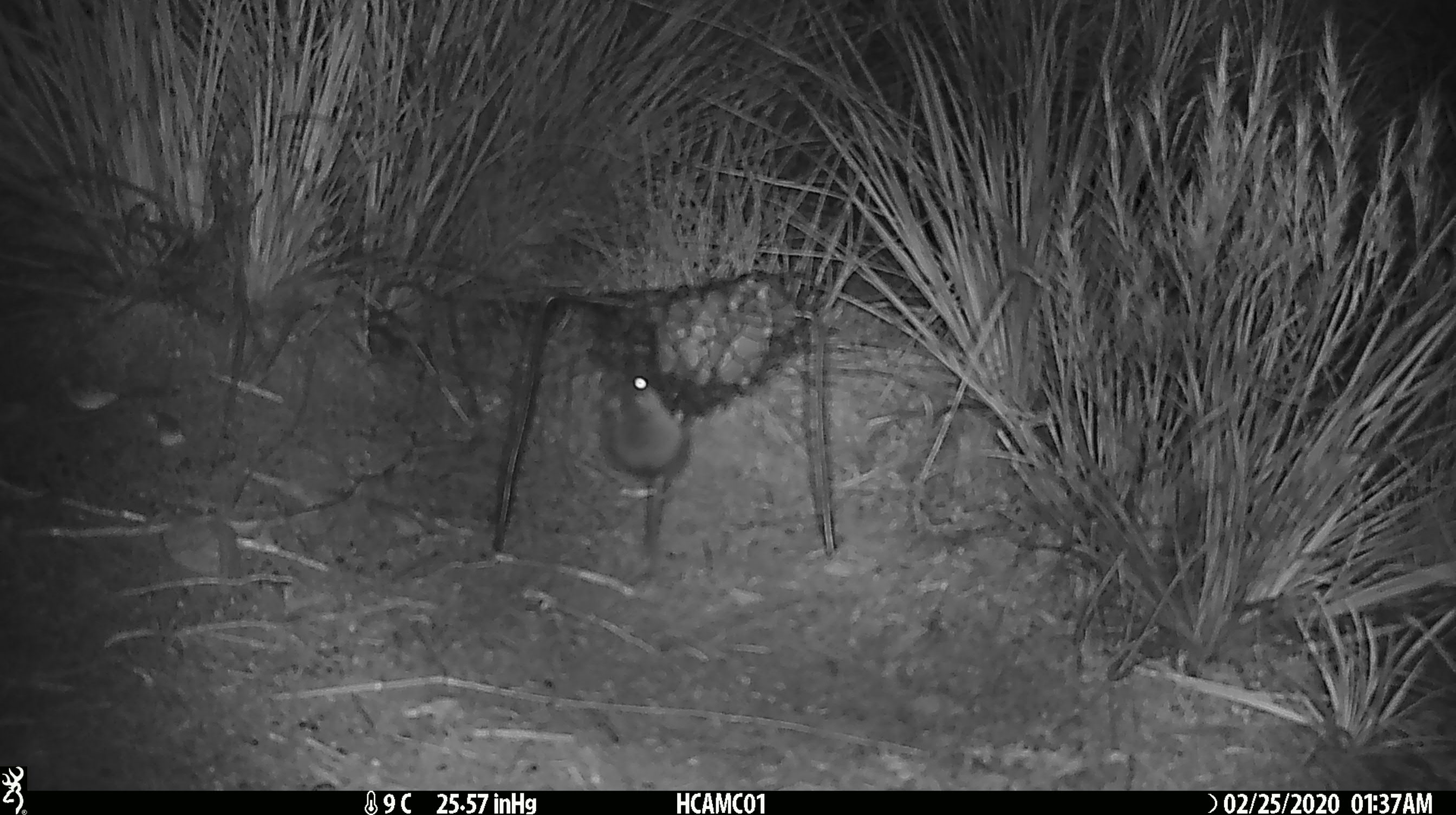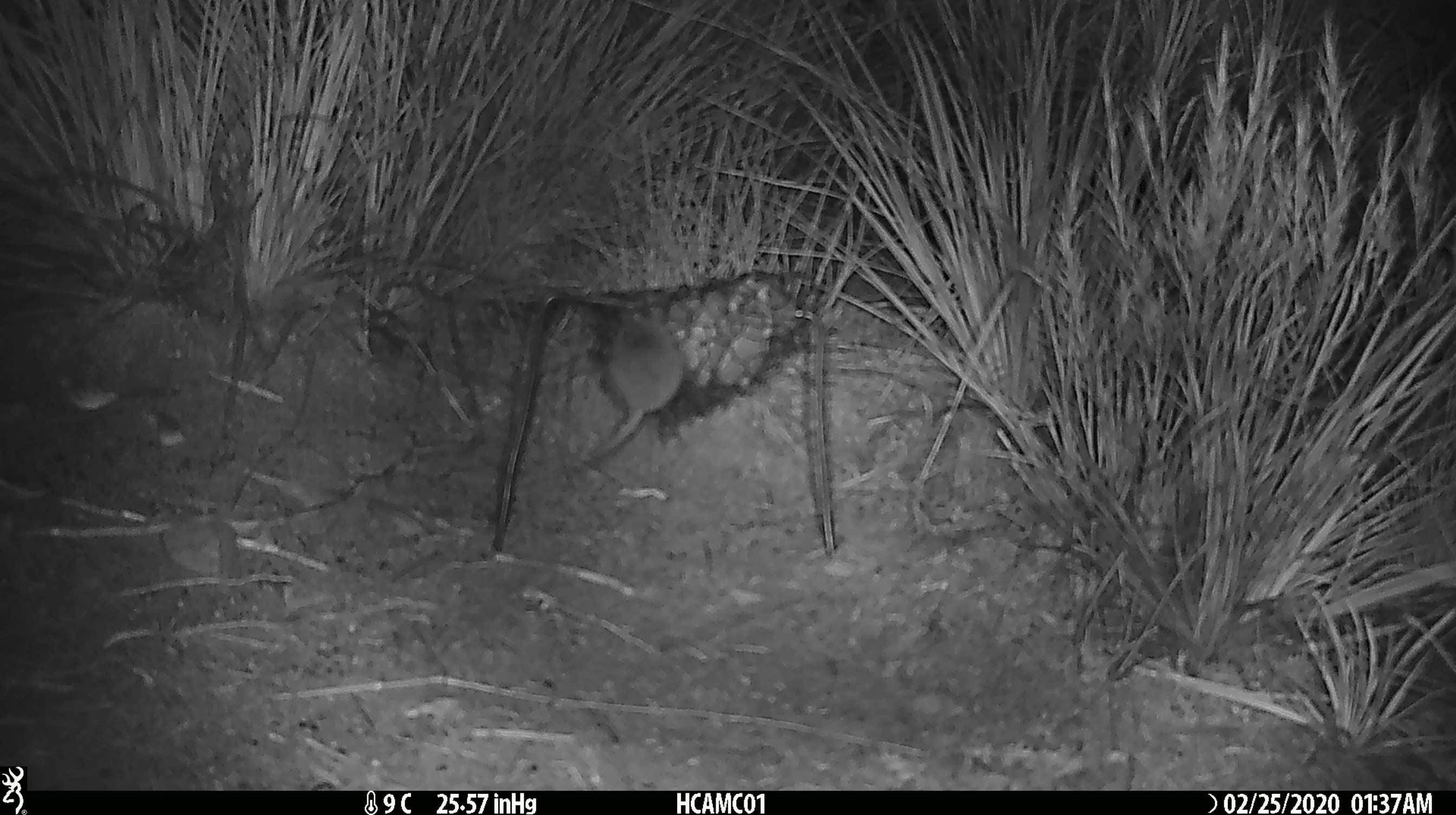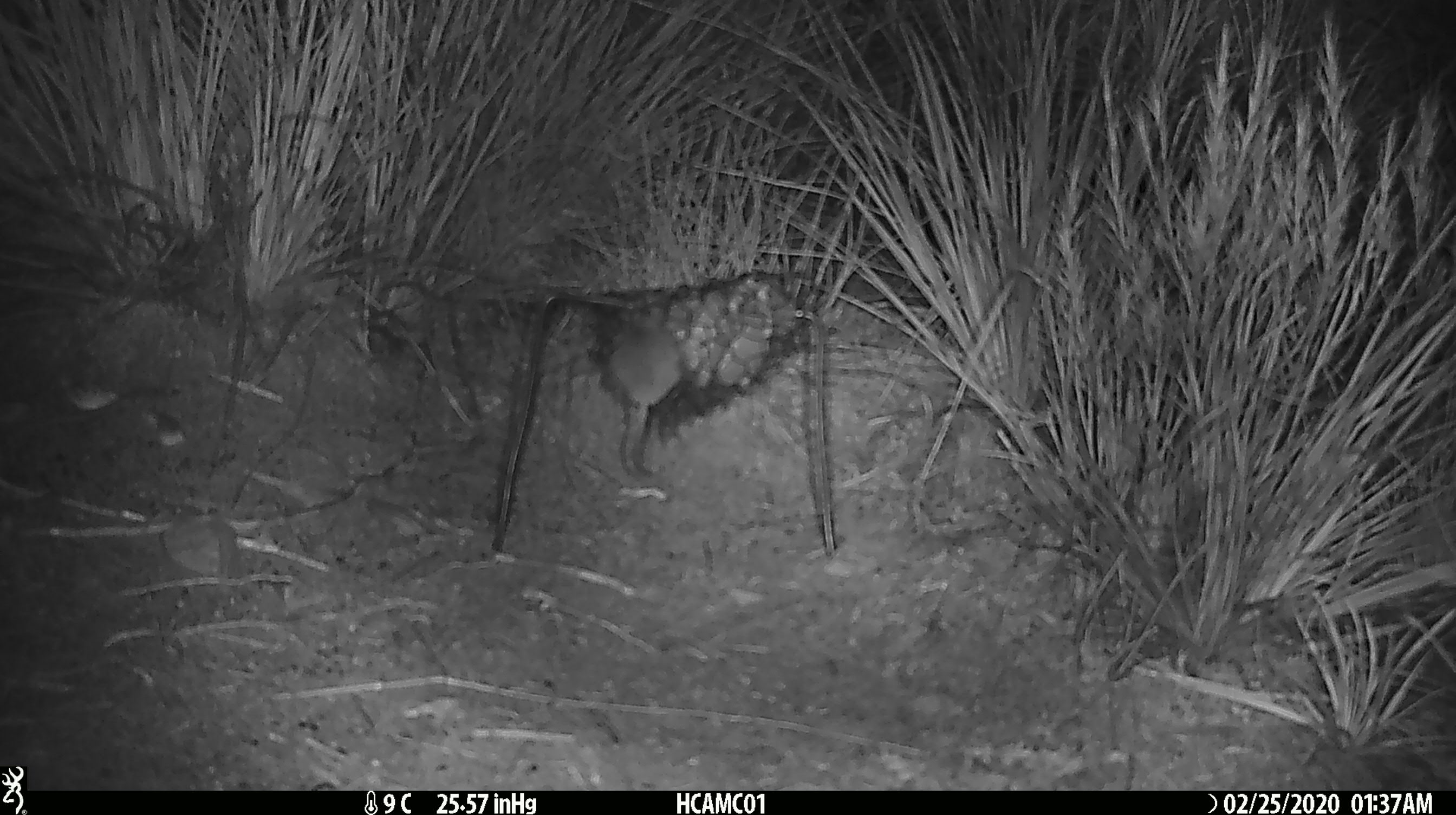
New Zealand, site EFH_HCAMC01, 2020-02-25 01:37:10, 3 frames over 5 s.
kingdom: Animalia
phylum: Chordata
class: Mammalia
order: Rodentia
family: Muridae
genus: Mus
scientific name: Mus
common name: mouse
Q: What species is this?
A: Mouse (Mus).